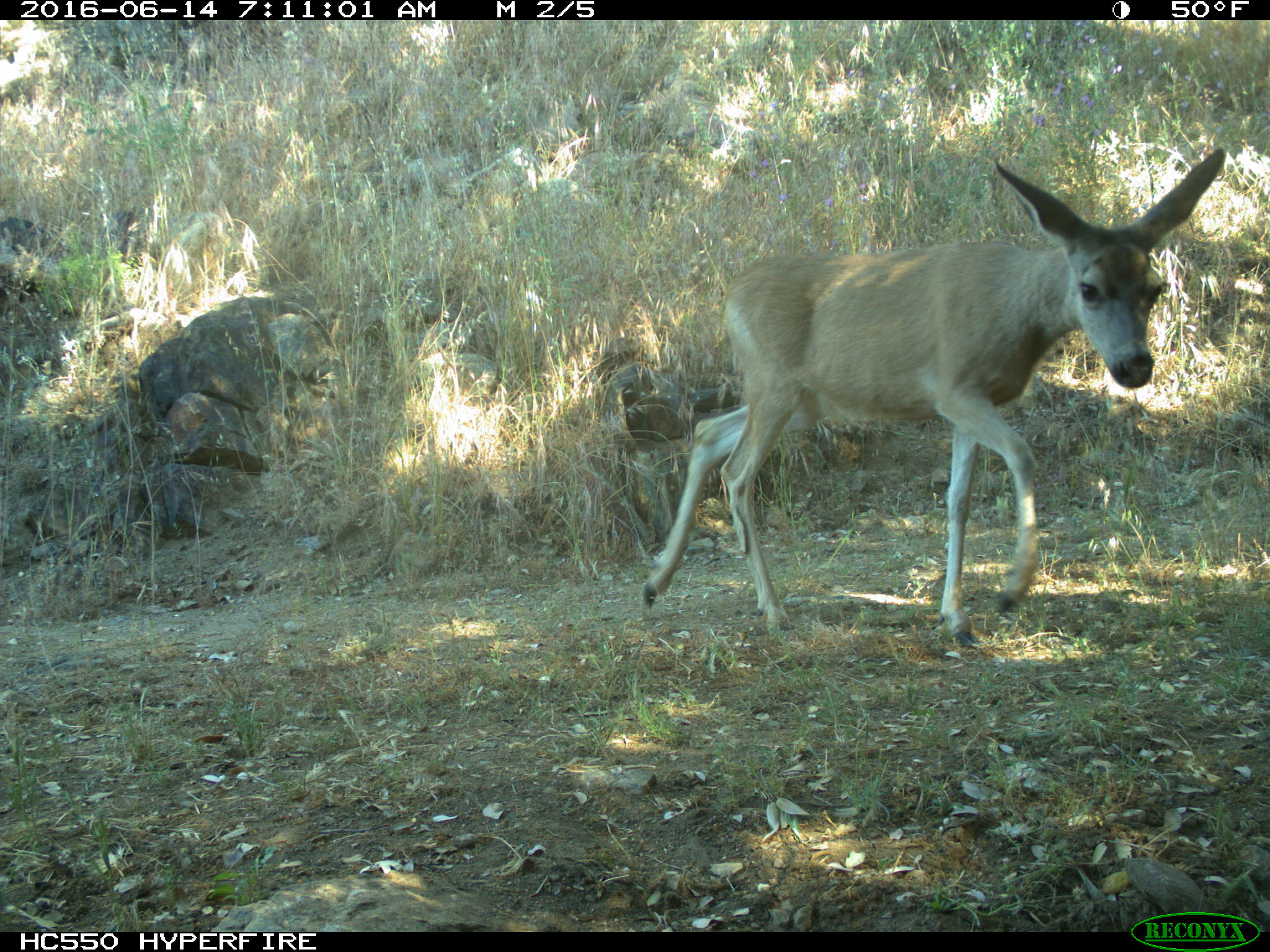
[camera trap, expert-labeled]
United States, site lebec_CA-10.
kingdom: Animalia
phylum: Chordata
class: Mammalia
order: Artiodactyla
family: Cervidae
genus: Odocoileus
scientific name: Odocoileus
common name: deer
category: unidentified deer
Unidentified deer (deer) (Odocoileus).